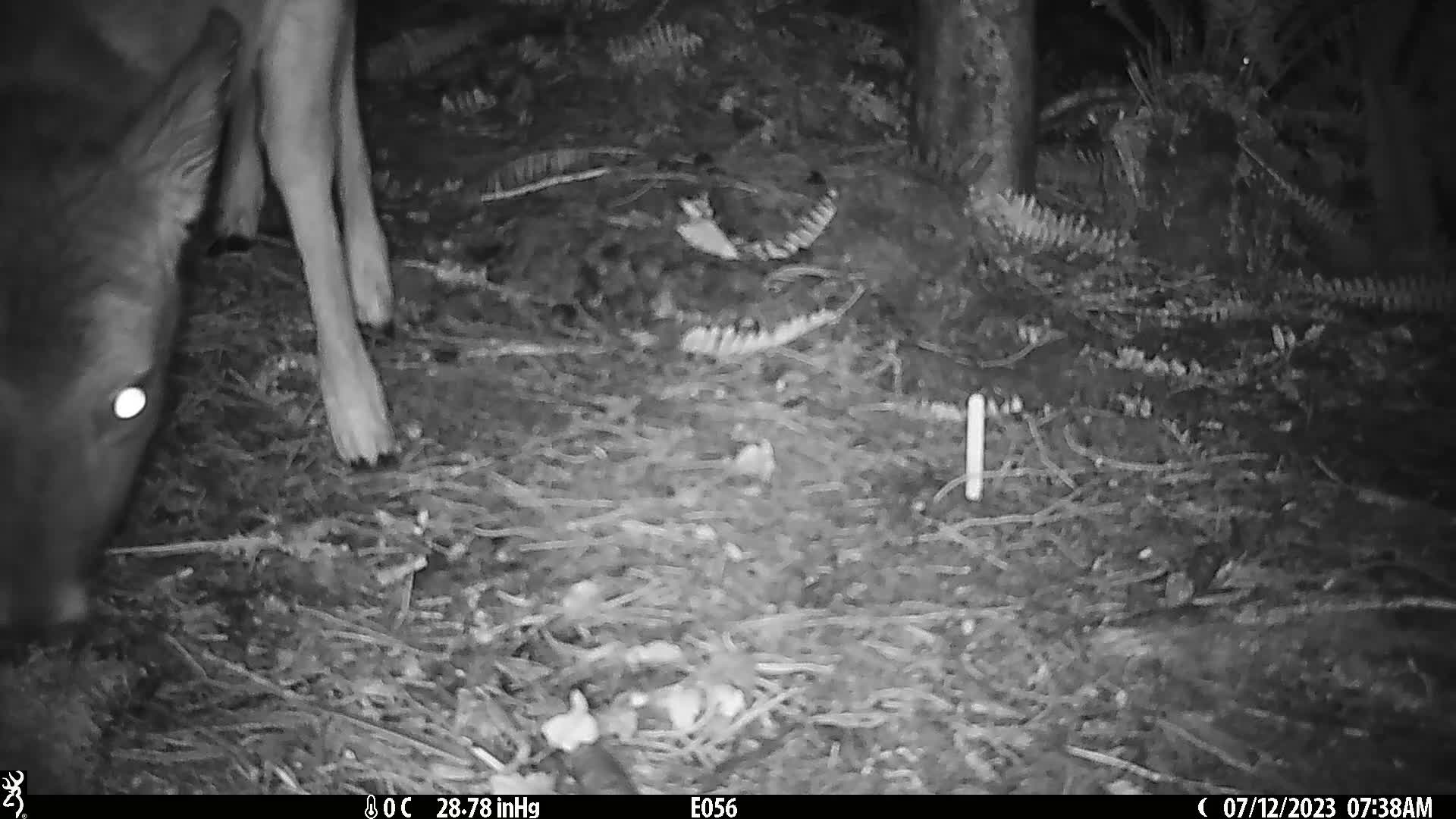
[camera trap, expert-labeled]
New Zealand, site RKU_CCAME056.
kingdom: Animalia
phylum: Chordata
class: Mammalia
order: Artiodactyla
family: Cervidae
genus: Odocoileus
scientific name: Odocoileus virginianus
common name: white-tailed deer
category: white tailed deer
White tailed deer (white-tailed deer) (Odocoileus virginianus).